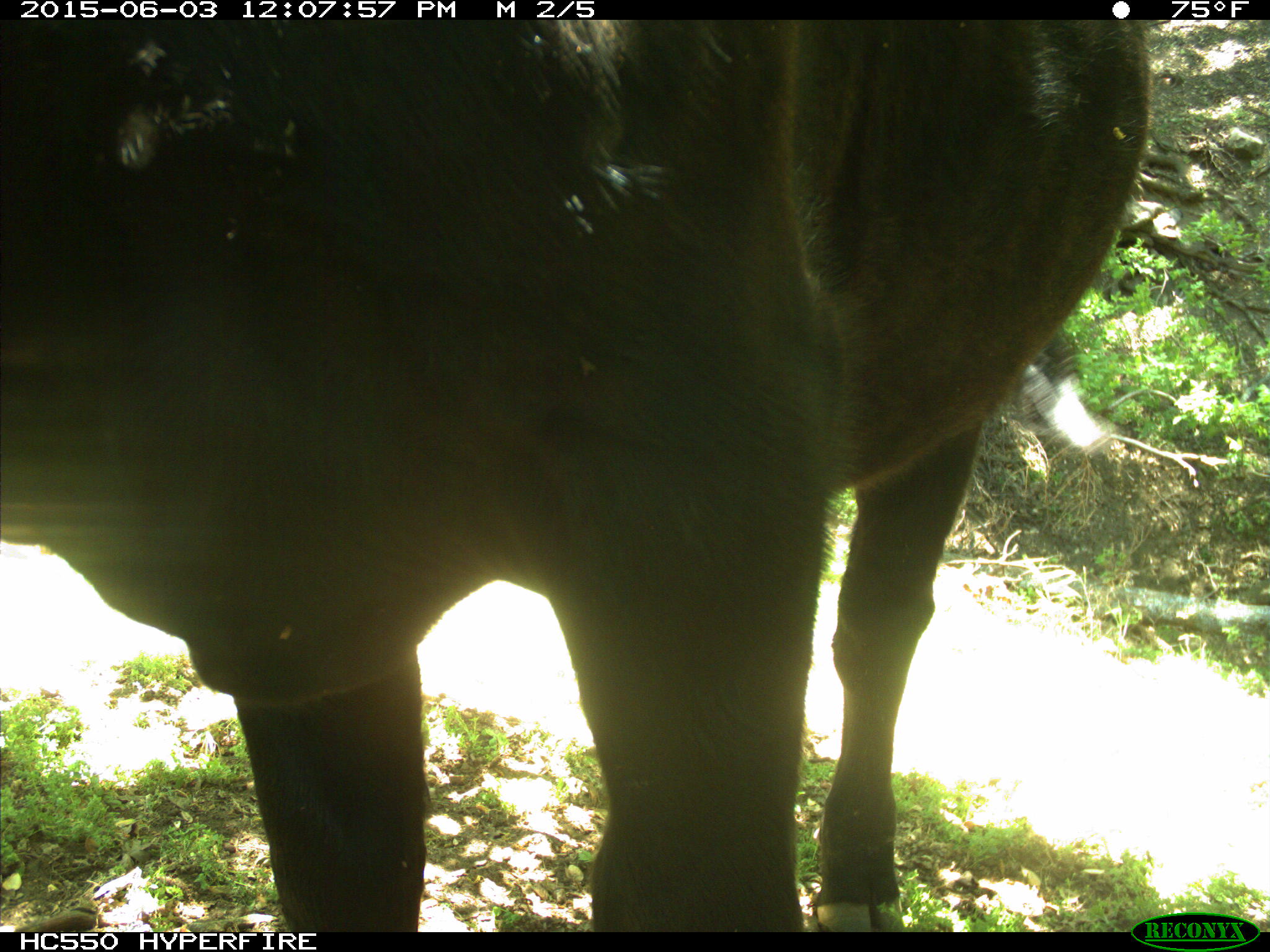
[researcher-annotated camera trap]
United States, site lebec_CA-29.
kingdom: Animalia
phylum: Chordata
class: Mammalia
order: Artiodactyla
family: Bovidae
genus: Bos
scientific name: Bos taurus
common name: domestic cow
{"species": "Bos taurus (domestic cow)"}